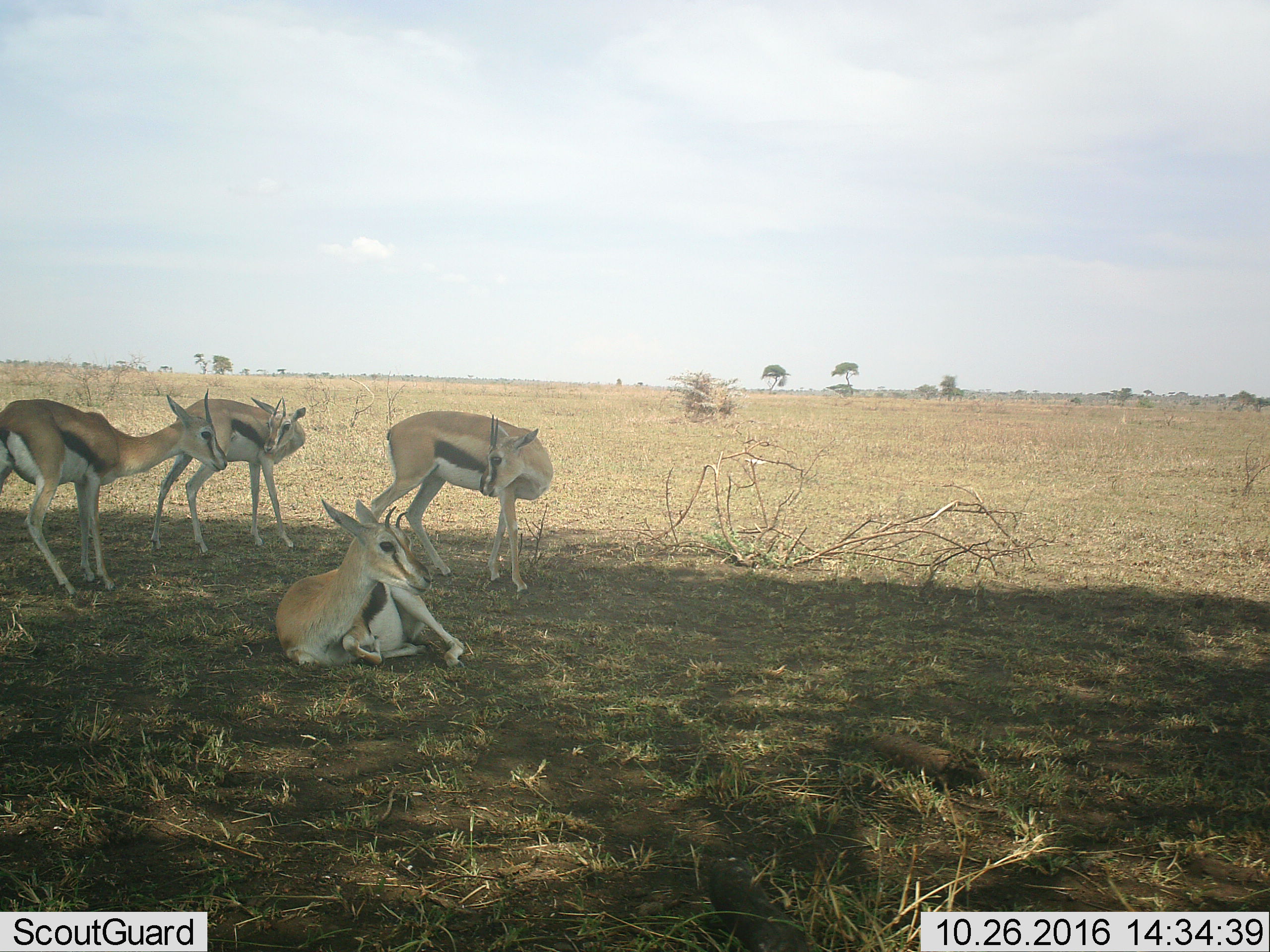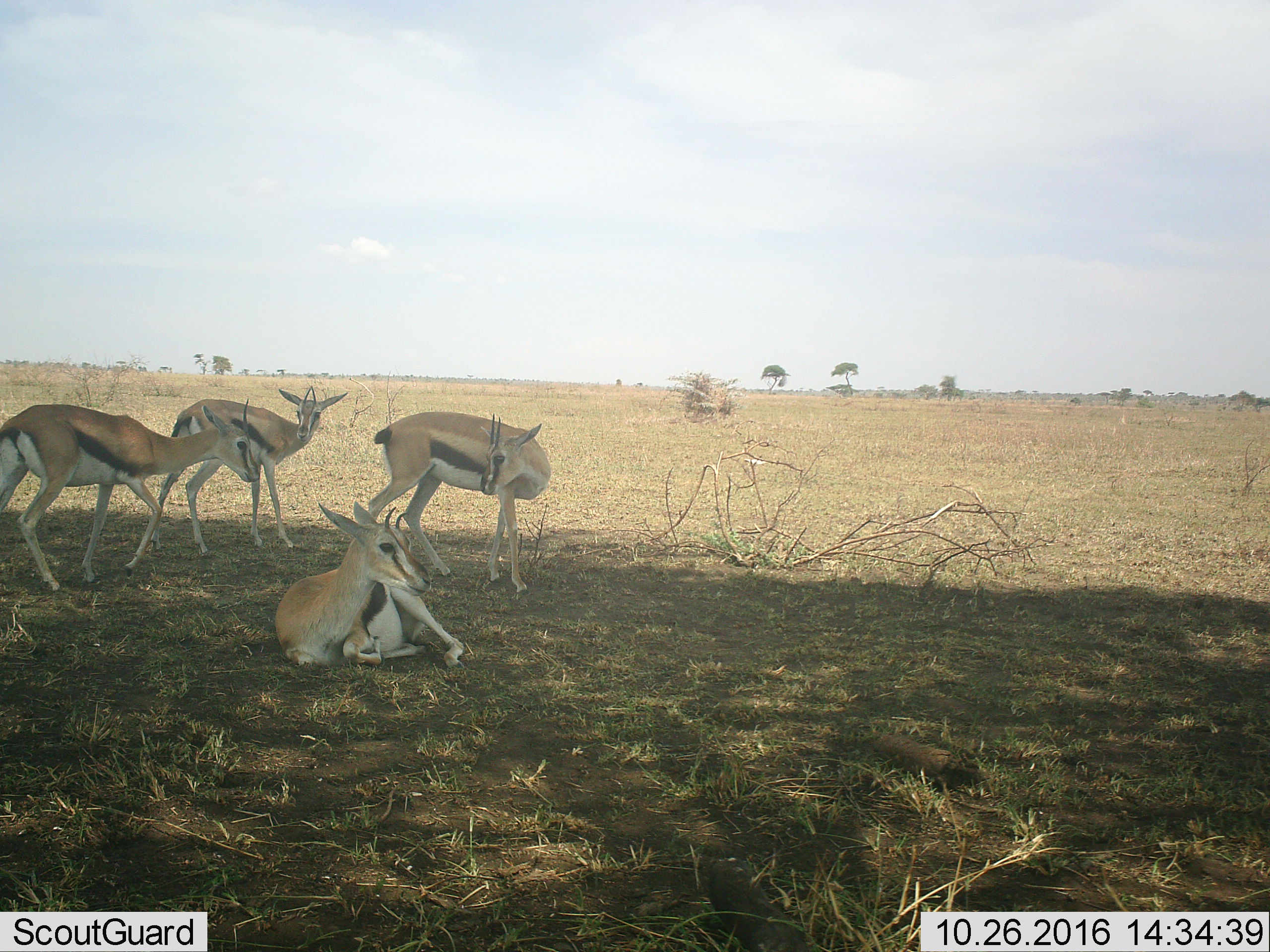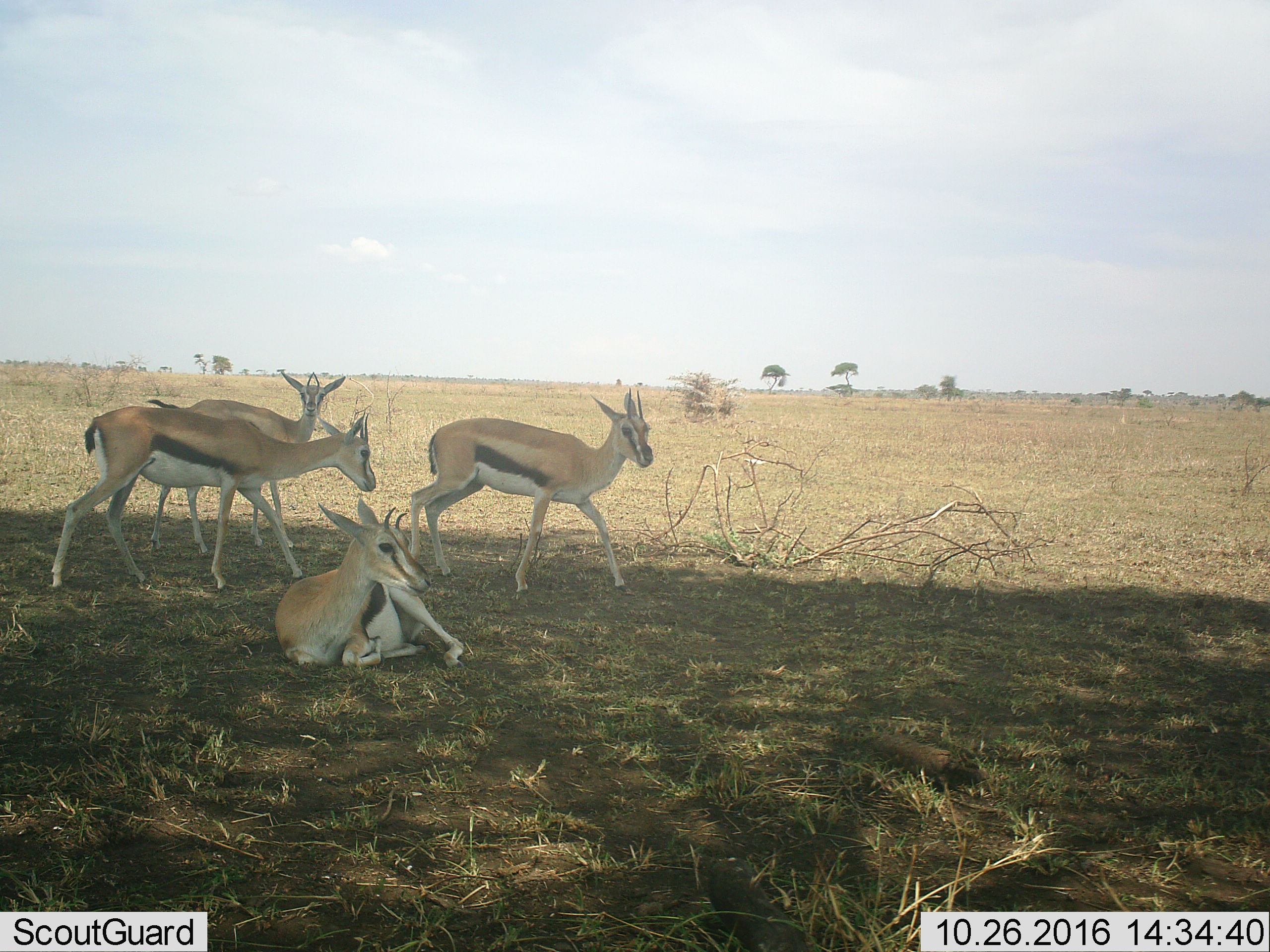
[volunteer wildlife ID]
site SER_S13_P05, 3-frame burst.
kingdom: Animalia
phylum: Chordata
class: Mammalia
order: Artiodactyla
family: Bovidae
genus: Eudorcas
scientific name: Eudorcas thomsonii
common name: thomson's gazelle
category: gazellethomsons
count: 4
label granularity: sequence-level